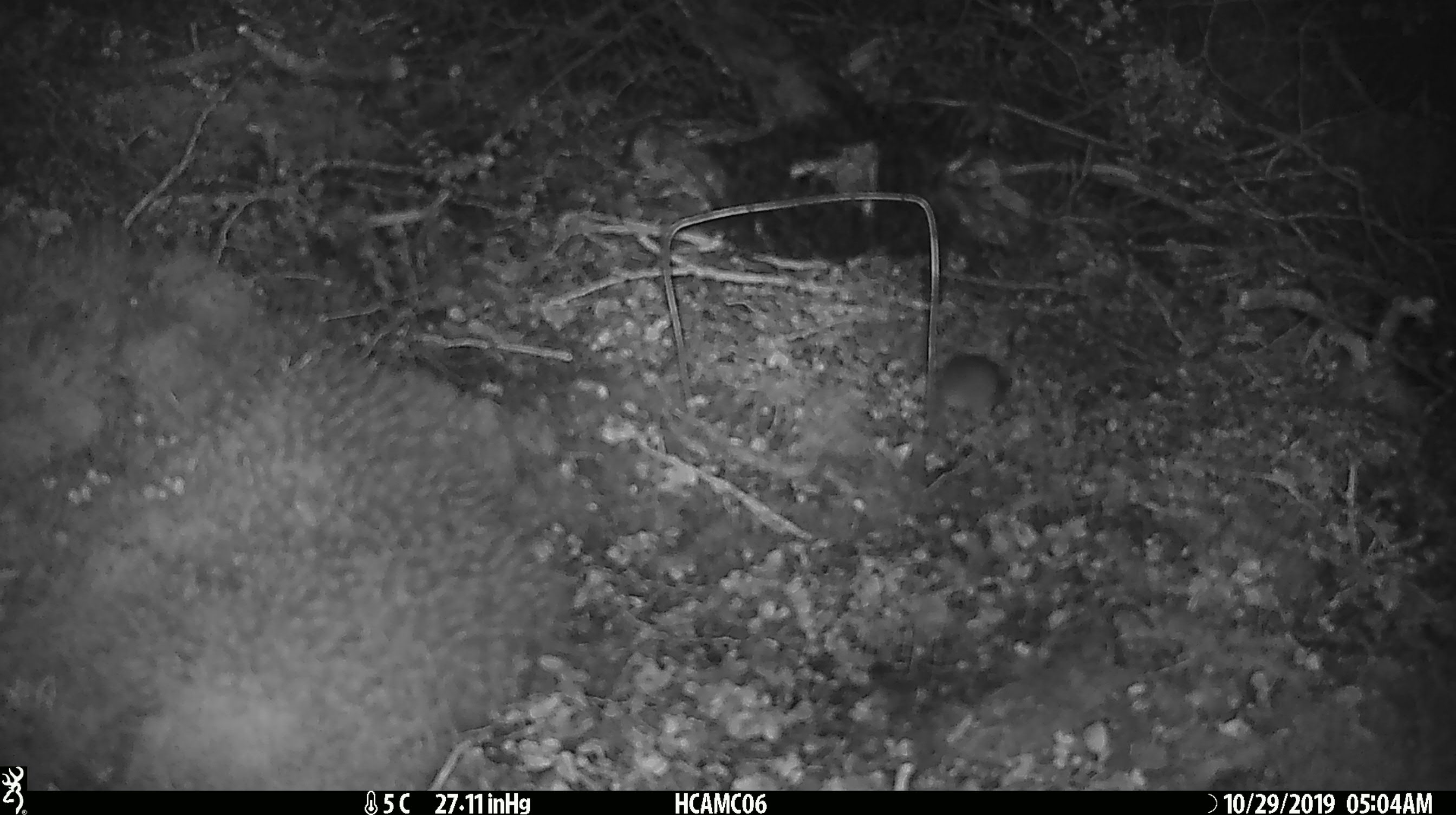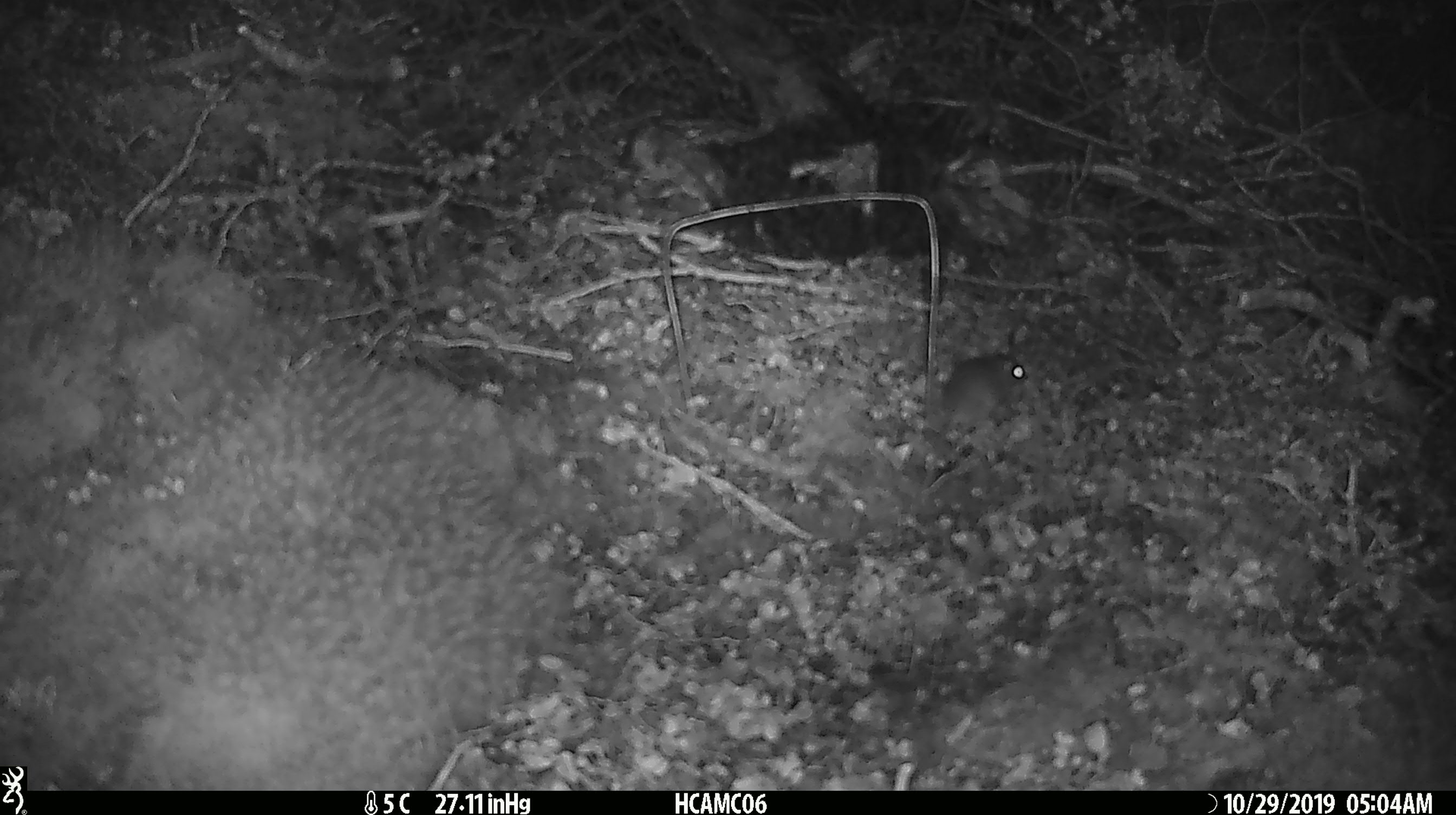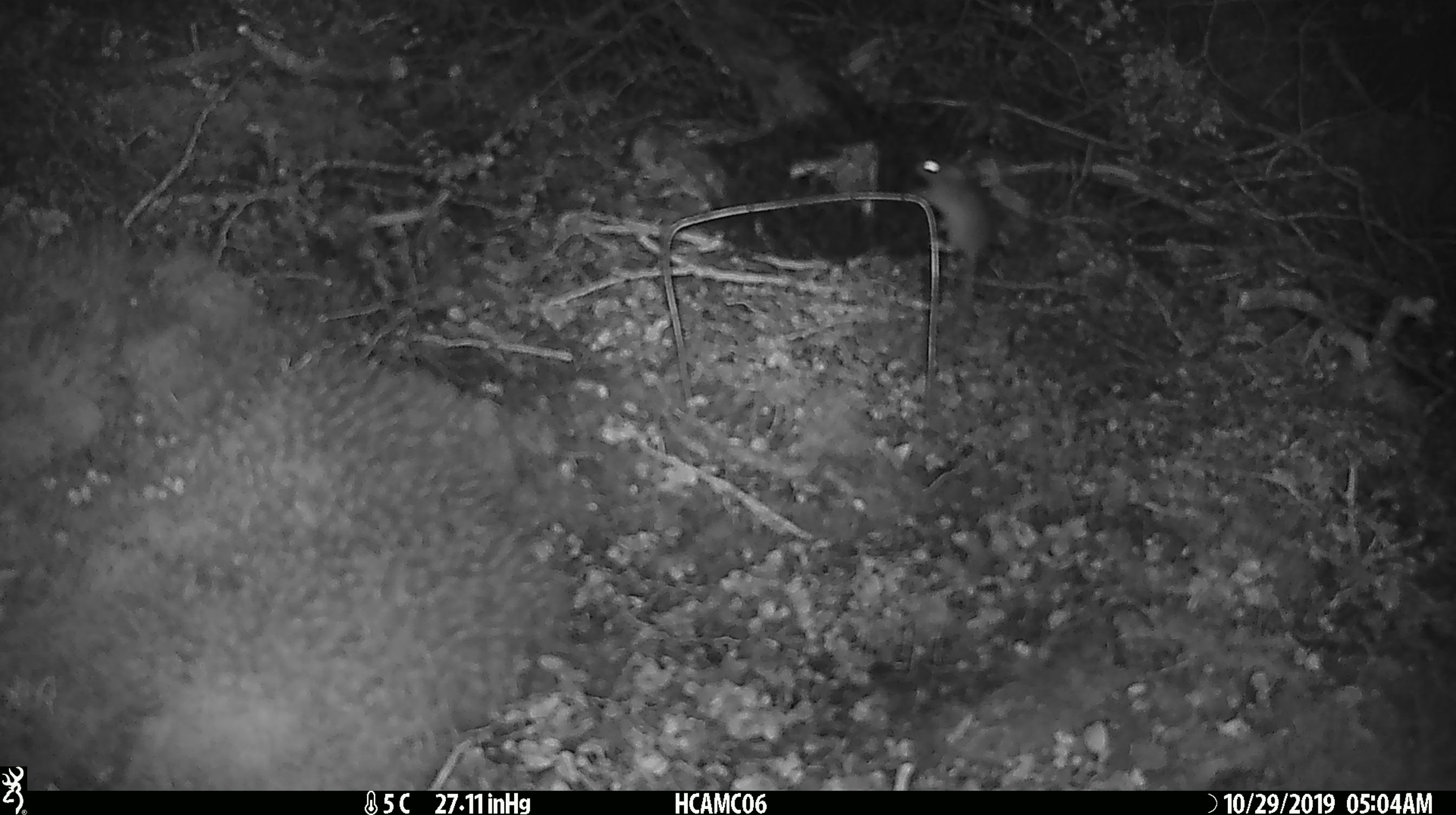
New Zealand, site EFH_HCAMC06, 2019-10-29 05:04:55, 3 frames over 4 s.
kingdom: Animalia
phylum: Chordata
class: Mammalia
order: Rodentia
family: Muridae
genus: Mus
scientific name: Mus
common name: mouse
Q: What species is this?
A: Mouse (Mus).